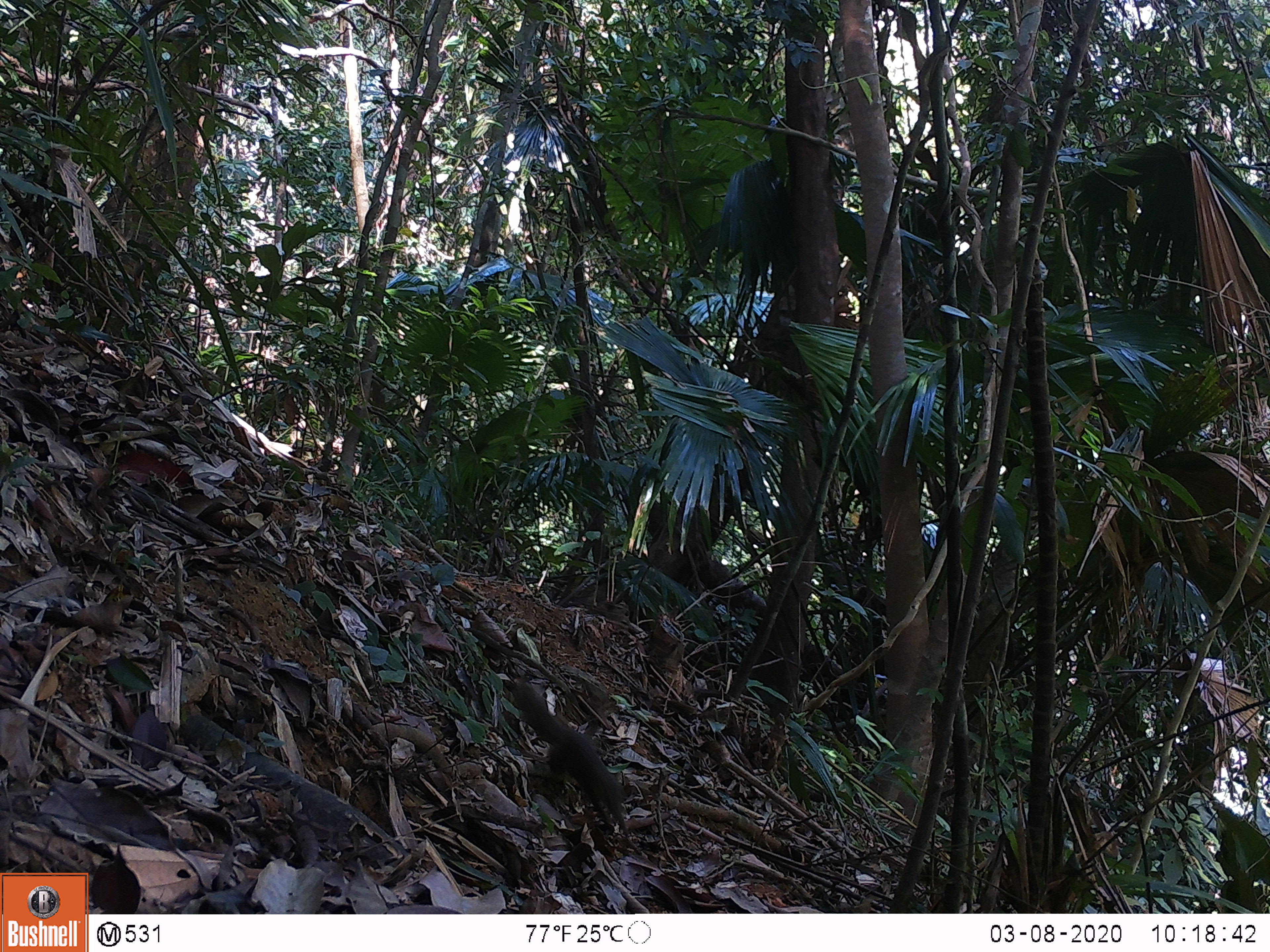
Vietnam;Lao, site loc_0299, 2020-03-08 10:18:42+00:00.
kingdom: Animalia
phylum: Chordata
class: Mammalia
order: Scandentia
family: Tupaiidae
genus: Tupaia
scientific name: Tupaia belangeri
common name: northern treeshrew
Northern treeshrew (Tupaia belangeri). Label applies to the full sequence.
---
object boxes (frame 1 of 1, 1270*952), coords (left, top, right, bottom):
northern treeshrew: (512, 678, 628, 825)